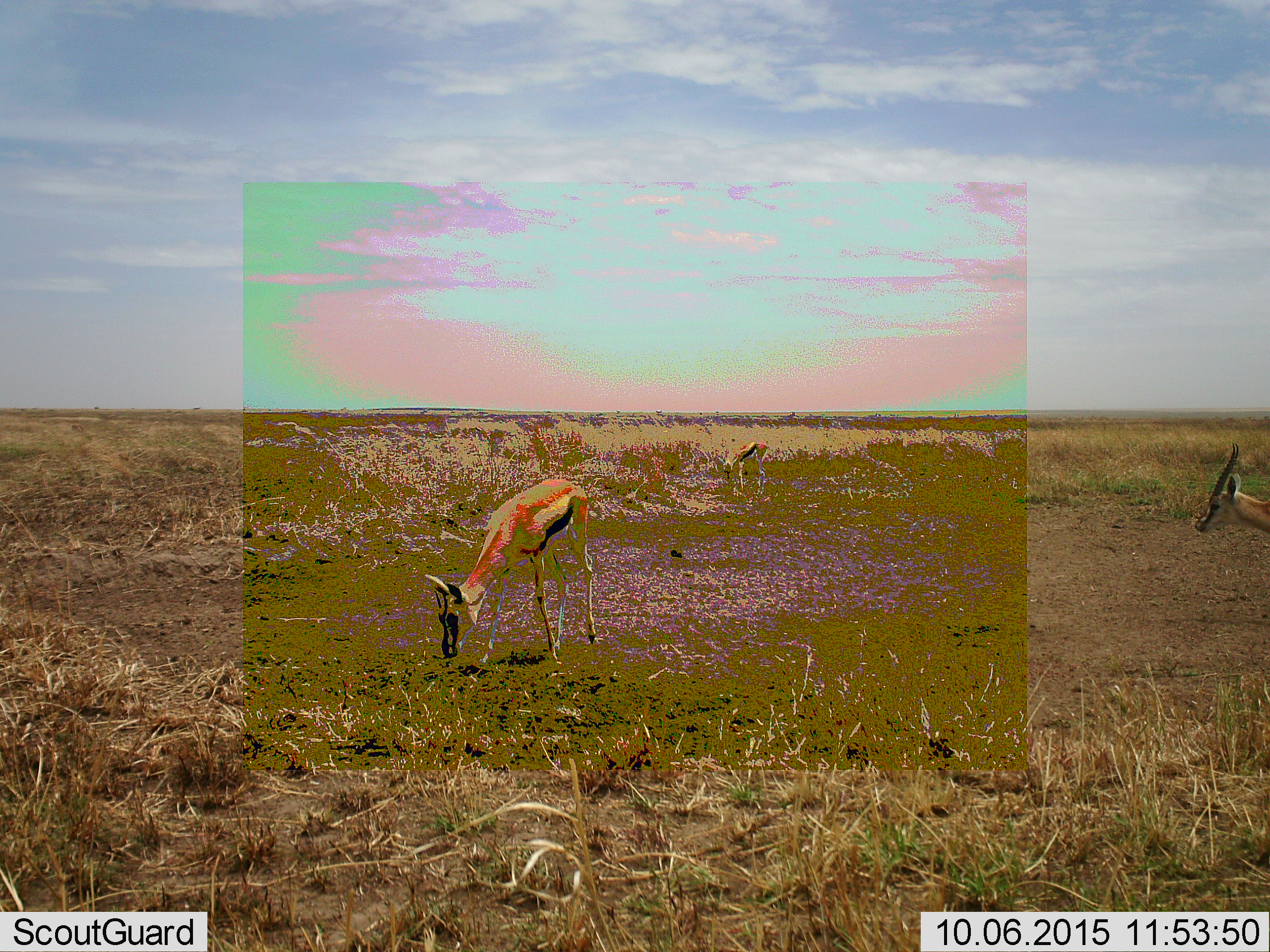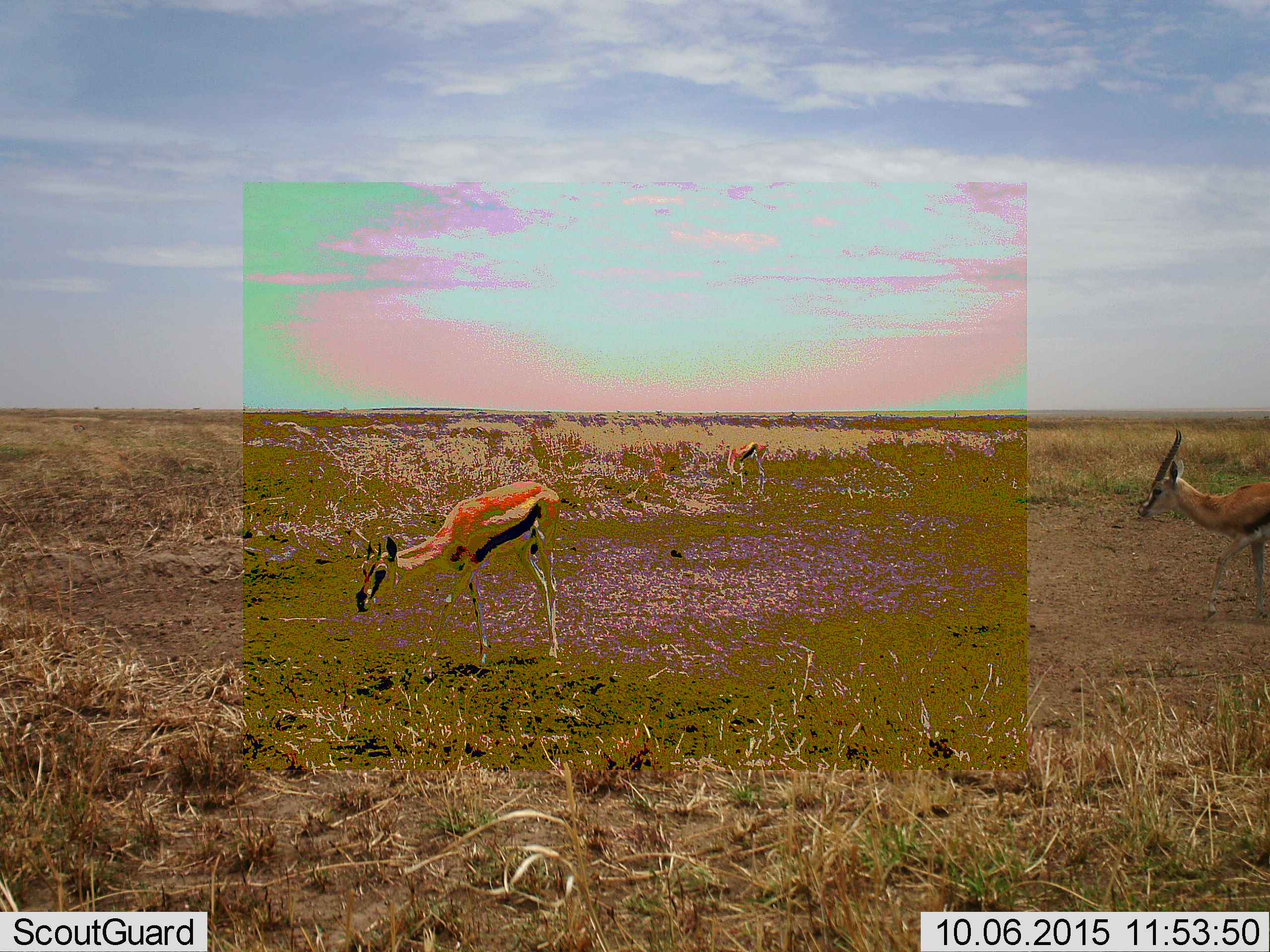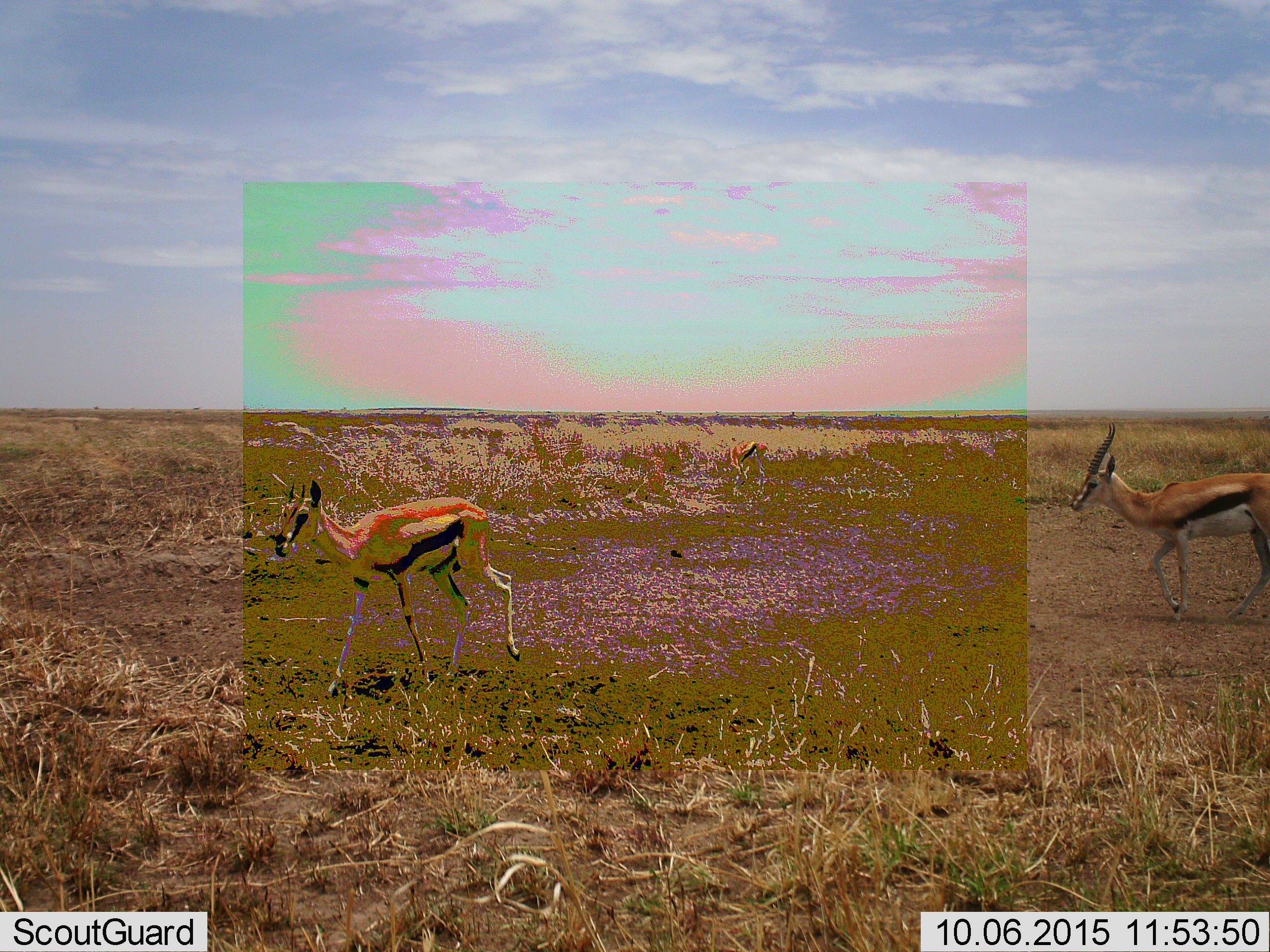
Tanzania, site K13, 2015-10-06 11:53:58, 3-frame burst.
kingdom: Animalia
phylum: Chordata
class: Mammalia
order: Artiodactyla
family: Bovidae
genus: Eudorcas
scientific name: Eudorcas thomsonii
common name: thomson's gazelle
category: gazellethomsons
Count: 3.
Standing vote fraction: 44%.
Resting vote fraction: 0%.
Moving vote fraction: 78%.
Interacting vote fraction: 0%.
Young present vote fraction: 0%.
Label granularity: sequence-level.